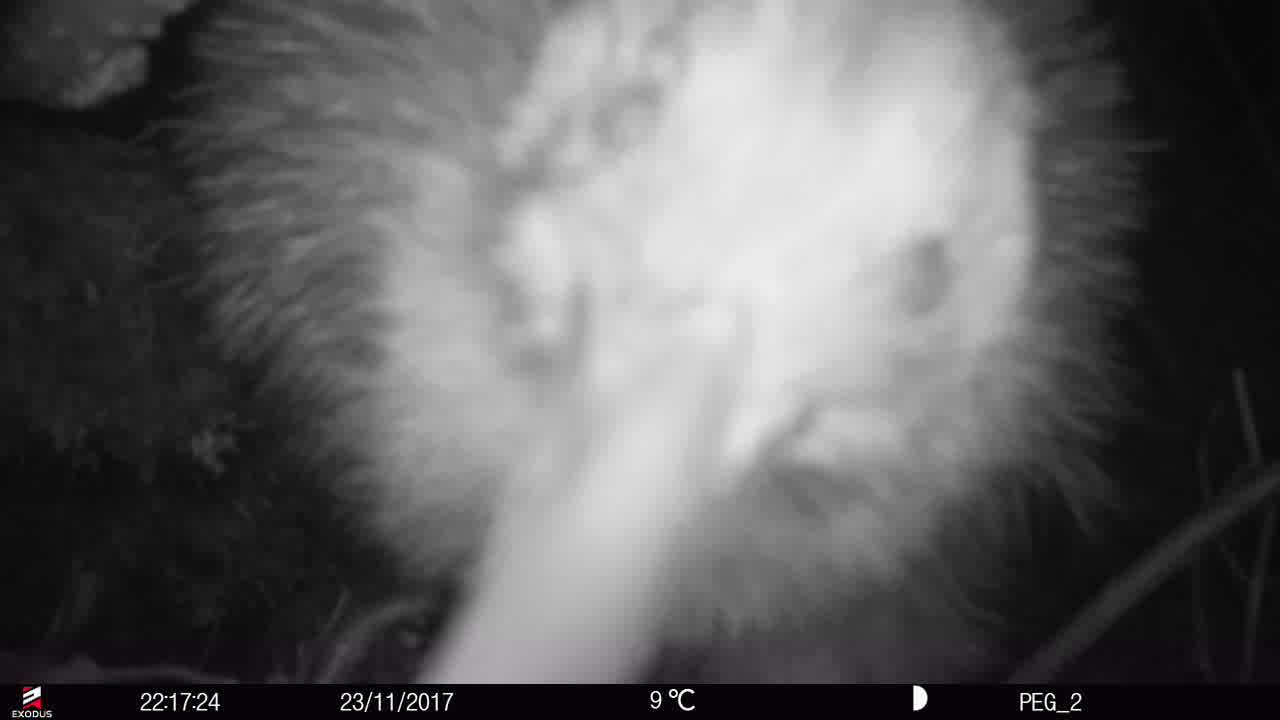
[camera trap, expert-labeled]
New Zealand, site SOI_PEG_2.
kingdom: Animalia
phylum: Chordata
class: Aves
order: Apterygiformes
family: Apterygidae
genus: Apteryx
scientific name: Apteryx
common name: kiwi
Kiwi (Apteryx).